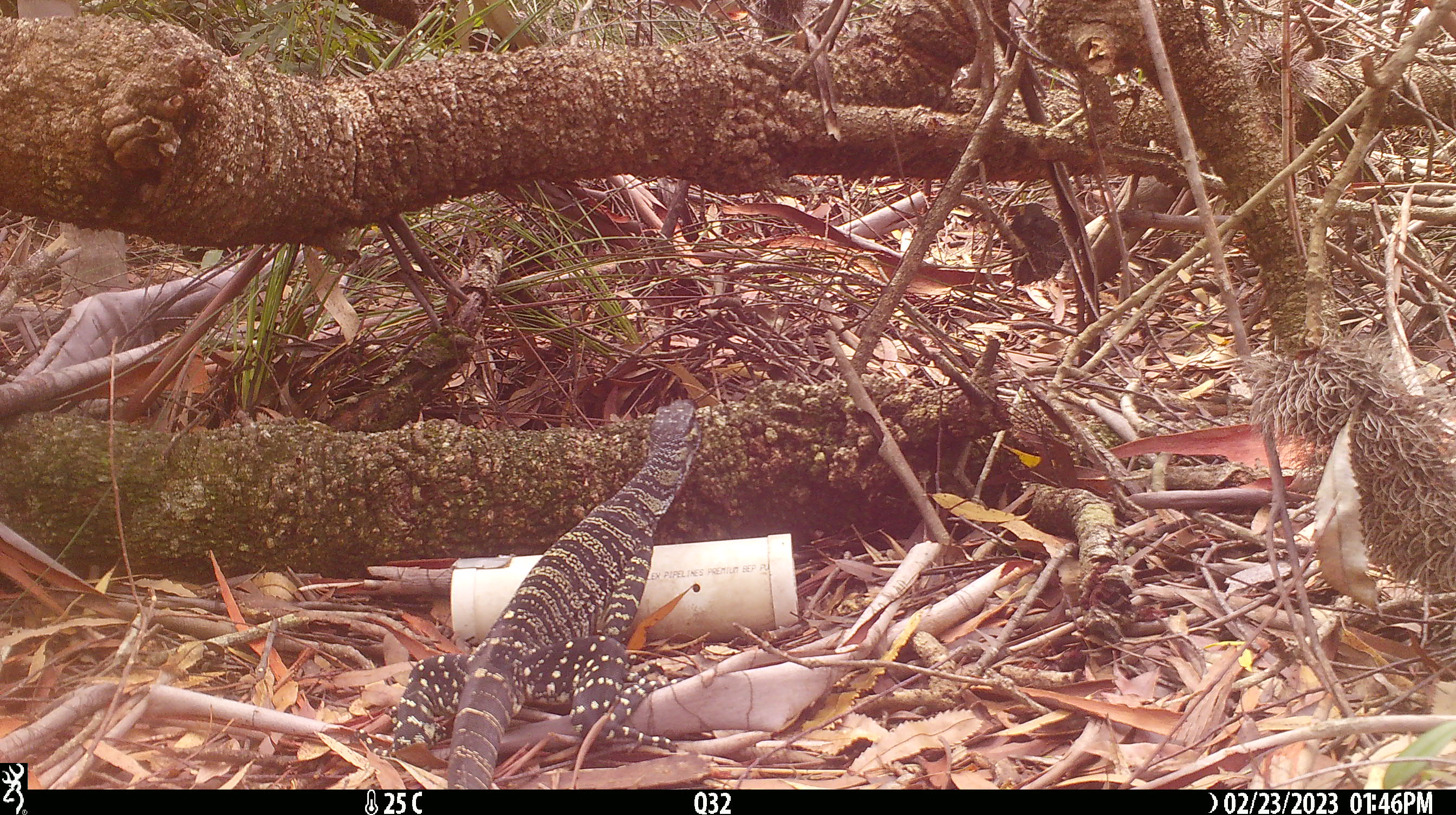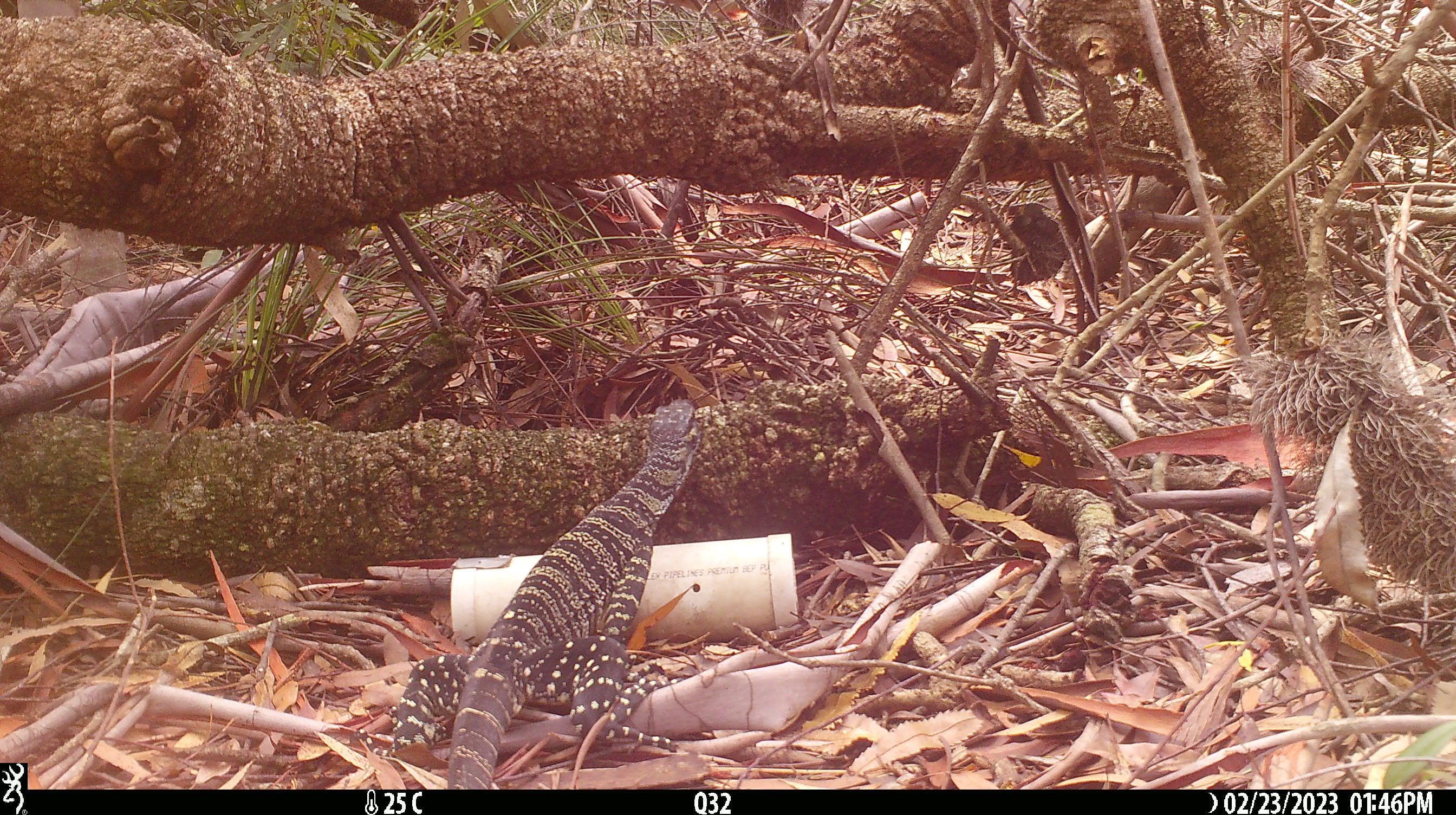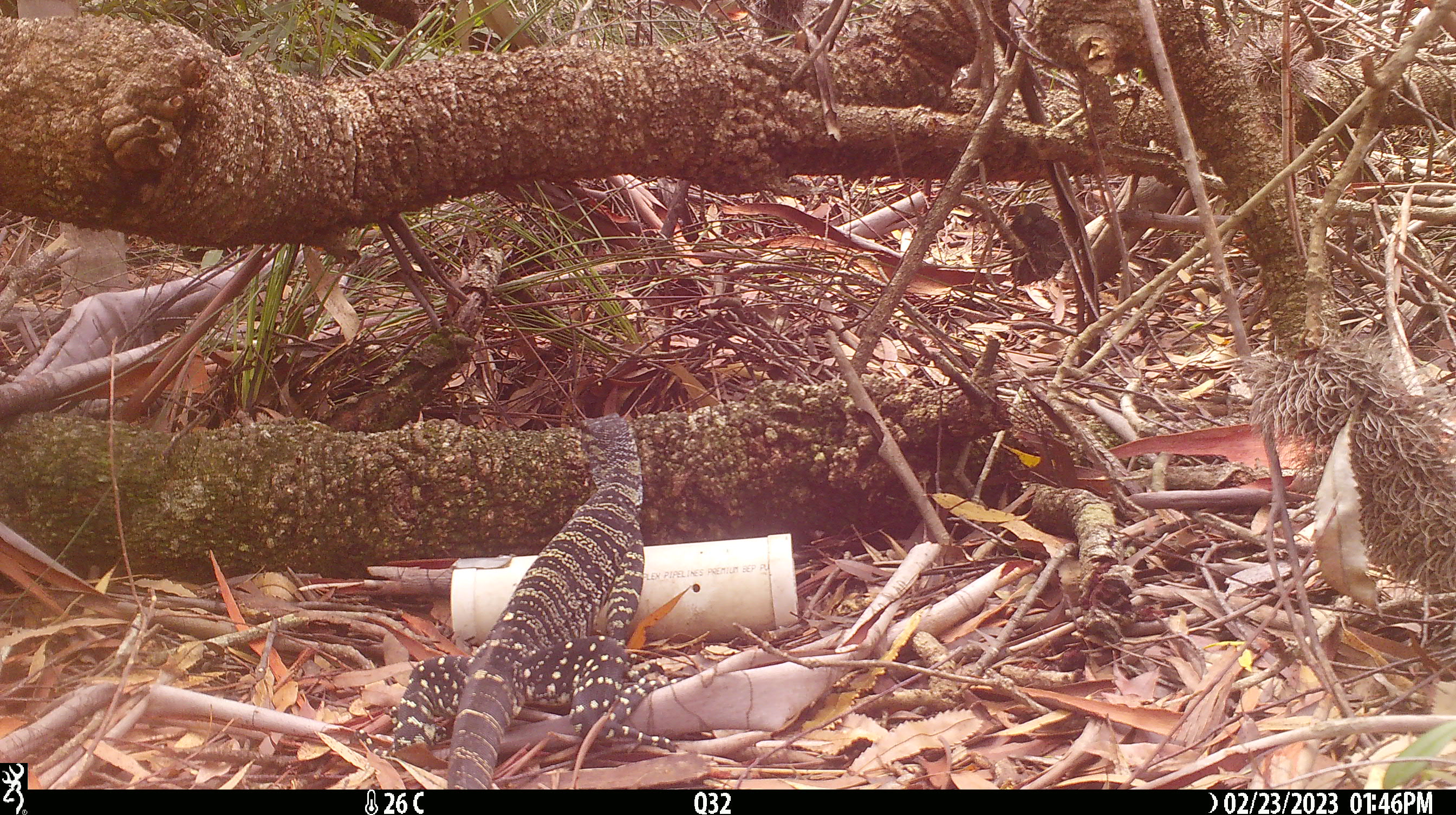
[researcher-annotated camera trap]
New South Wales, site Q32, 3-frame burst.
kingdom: Animalia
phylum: Chordata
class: Reptilia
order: Squamata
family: Varanidae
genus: Varanus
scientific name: Varanus varius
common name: lace monitor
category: goanna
Goanna (lace monitor) (Varanus varius).